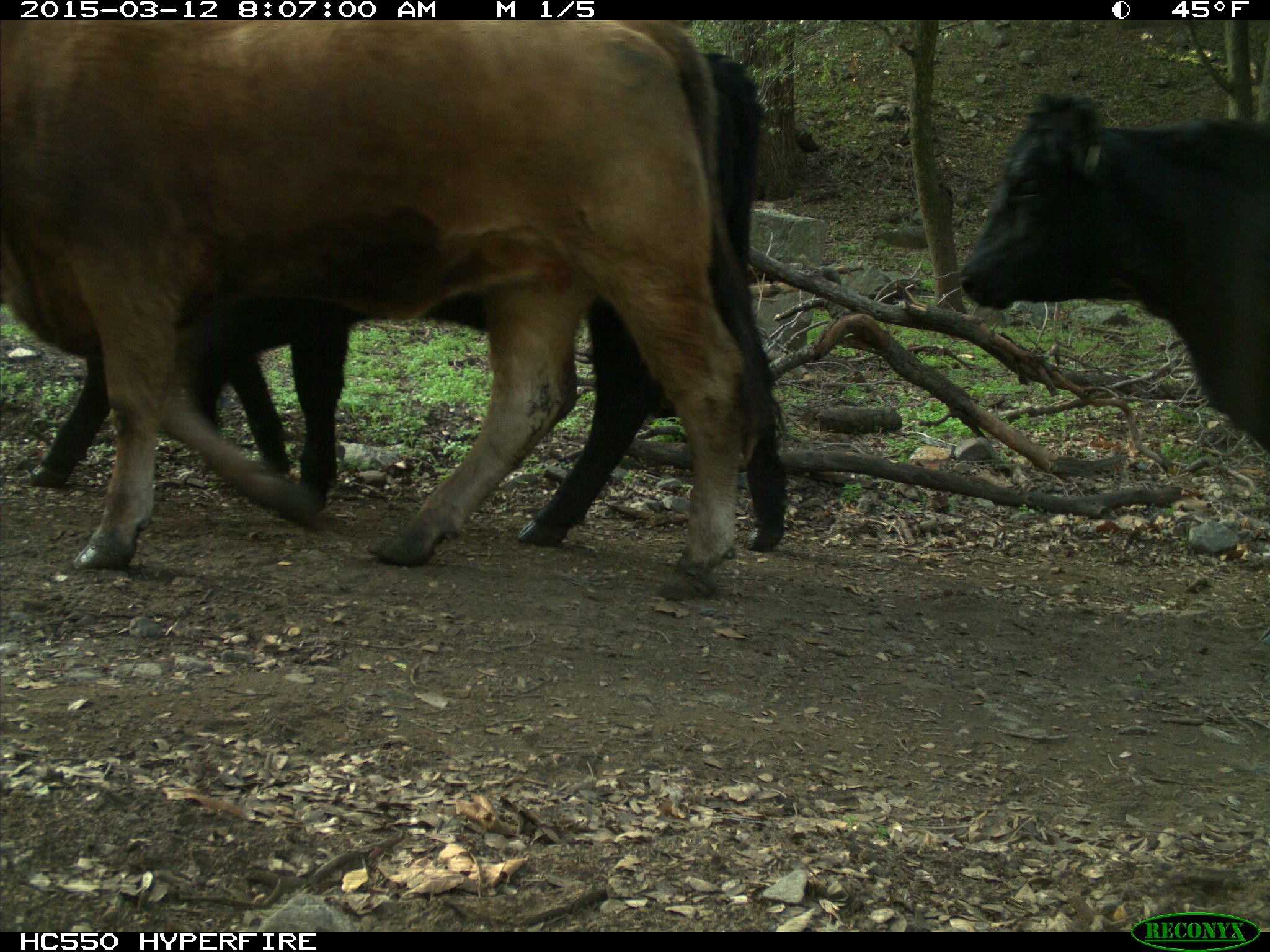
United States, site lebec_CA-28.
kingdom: Animalia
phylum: Chordata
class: Mammalia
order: Artiodactyla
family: Bovidae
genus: Bos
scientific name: Bos taurus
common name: domestic cow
Bos taurus (domestic cow).